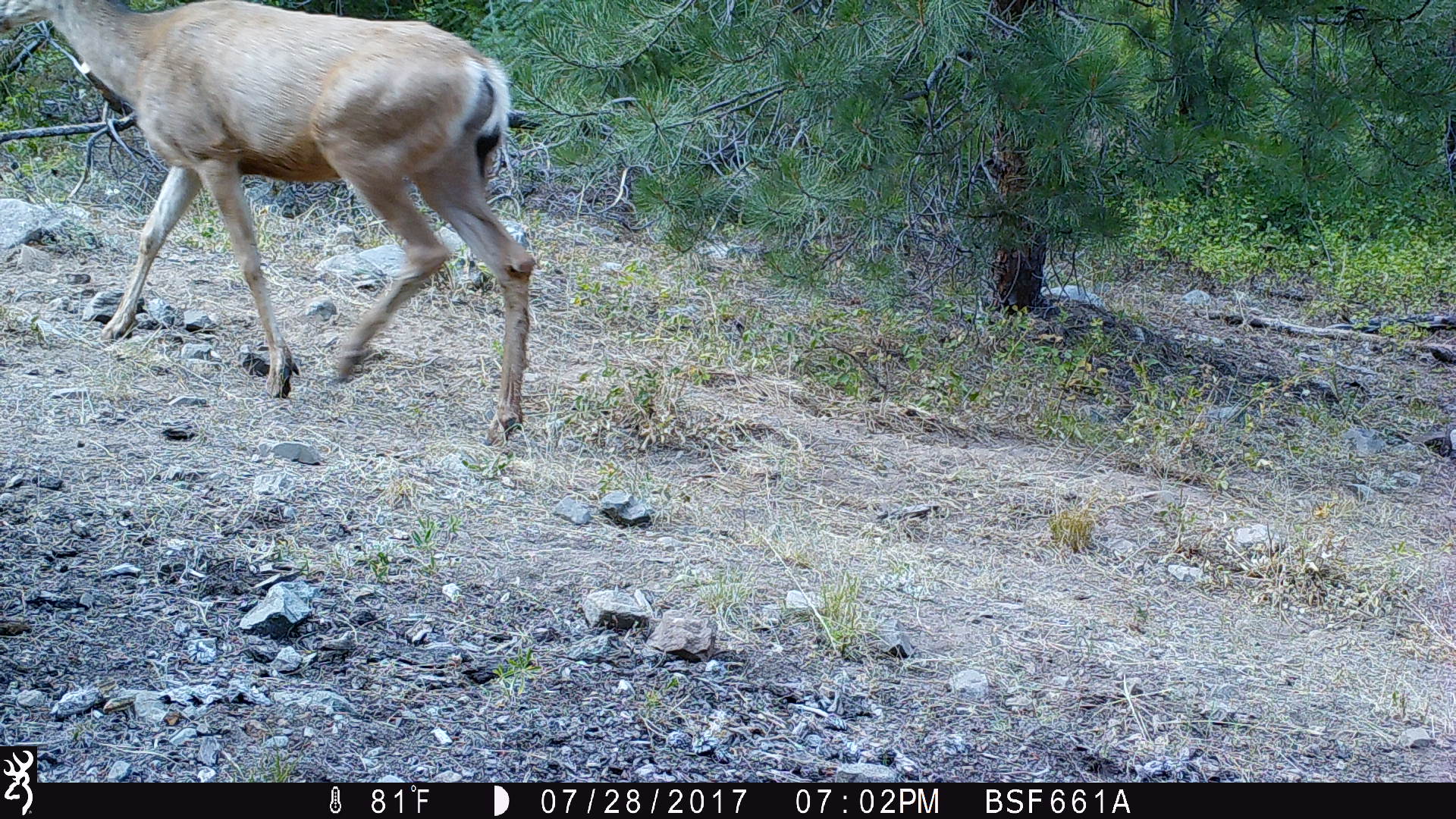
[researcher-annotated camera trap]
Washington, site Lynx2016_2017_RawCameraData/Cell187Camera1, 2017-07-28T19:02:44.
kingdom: Animalia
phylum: Chordata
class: Mammalia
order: Artiodactyla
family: Cervidae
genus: Odocoileus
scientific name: Odocoileus hemionus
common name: mule deer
Odocoileus hemionus (mule deer). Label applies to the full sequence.